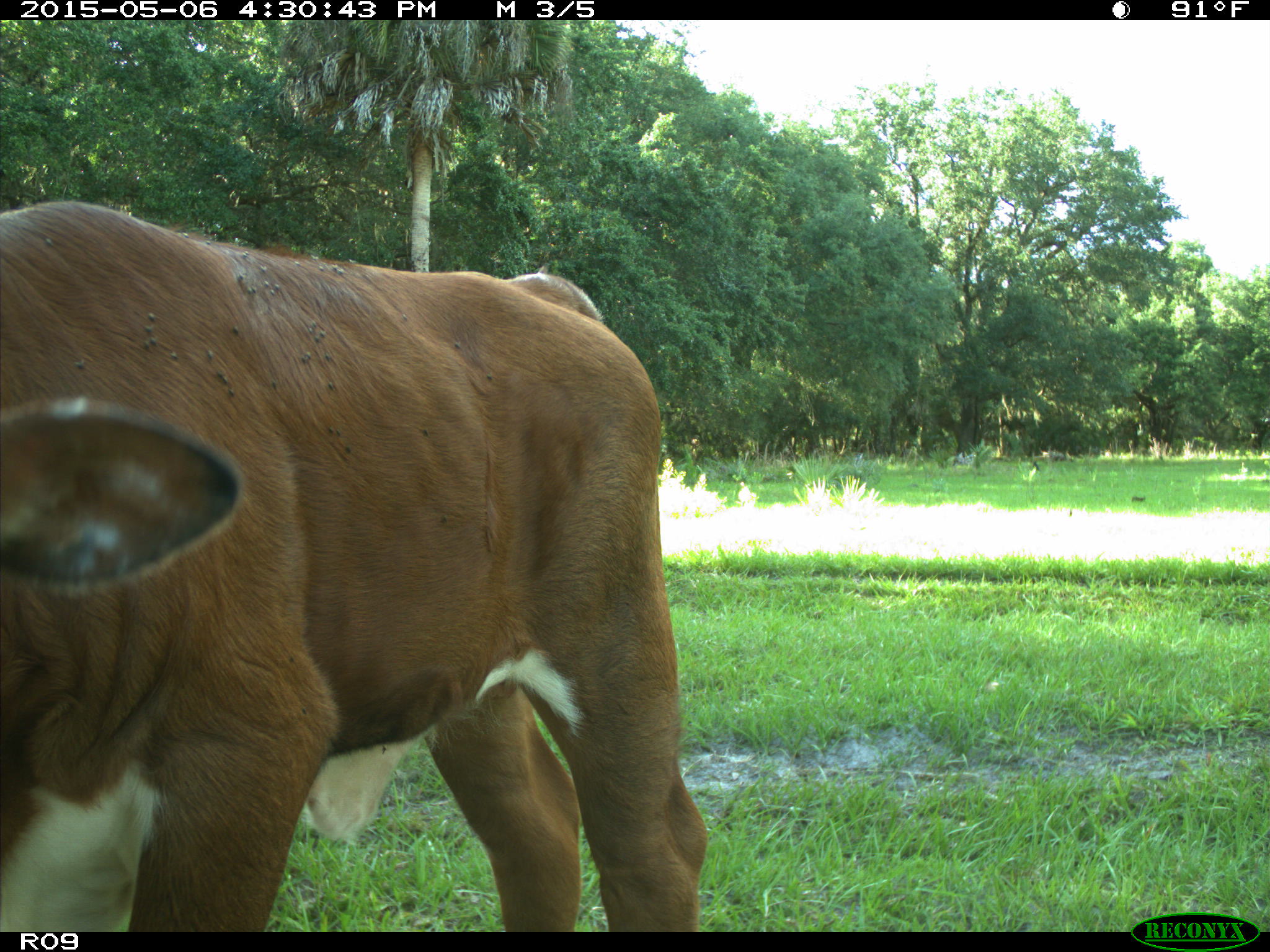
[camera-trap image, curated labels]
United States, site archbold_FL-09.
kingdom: Animalia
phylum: Chordata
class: Mammalia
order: Artiodactyla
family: Bovidae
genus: Bos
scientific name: Bos taurus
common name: domestic cow